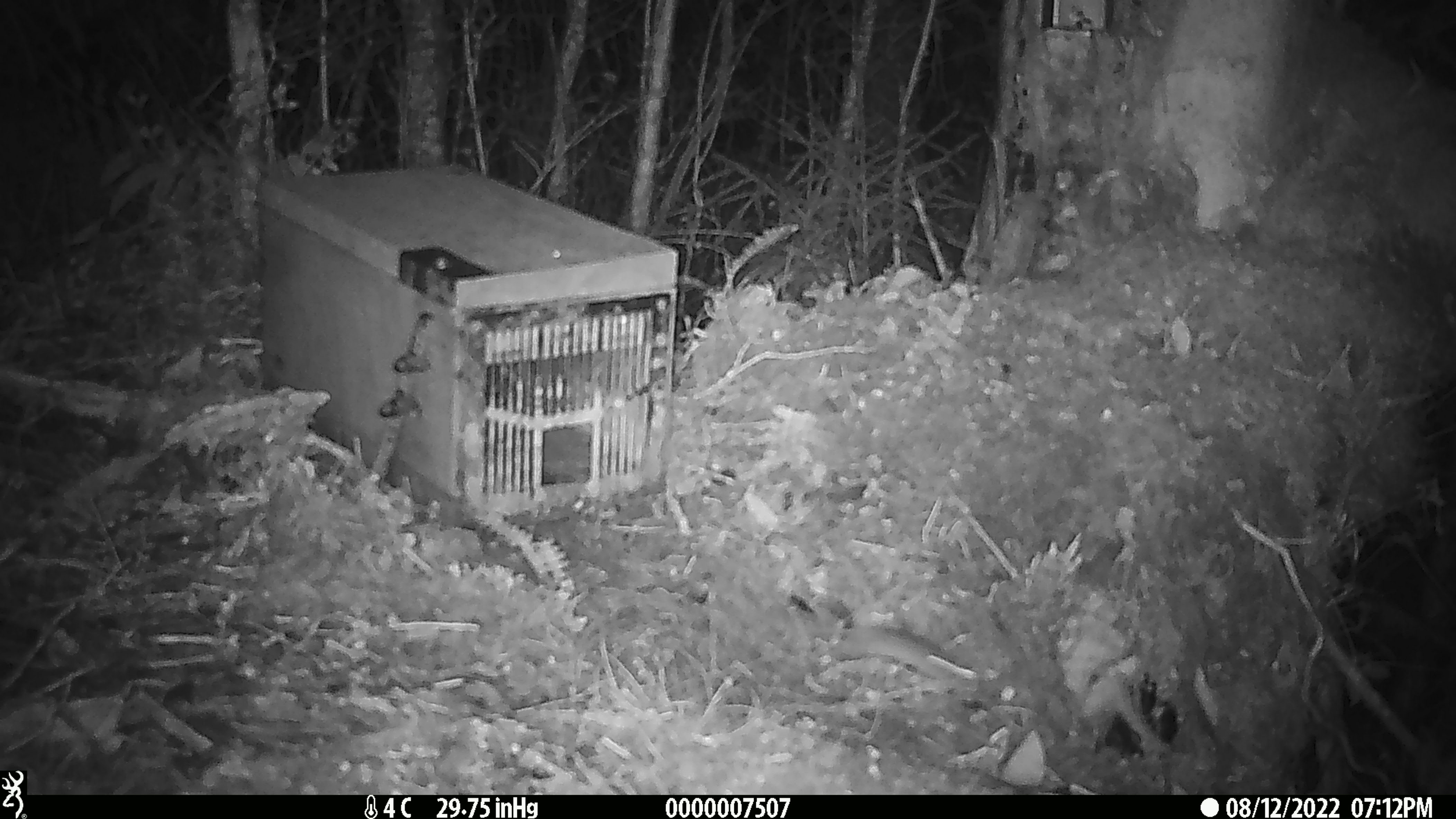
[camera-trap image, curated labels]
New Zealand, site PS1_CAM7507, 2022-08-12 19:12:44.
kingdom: Animalia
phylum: Chordata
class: Mammalia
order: Rodentia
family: Muridae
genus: Mus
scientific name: Mus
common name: mouse